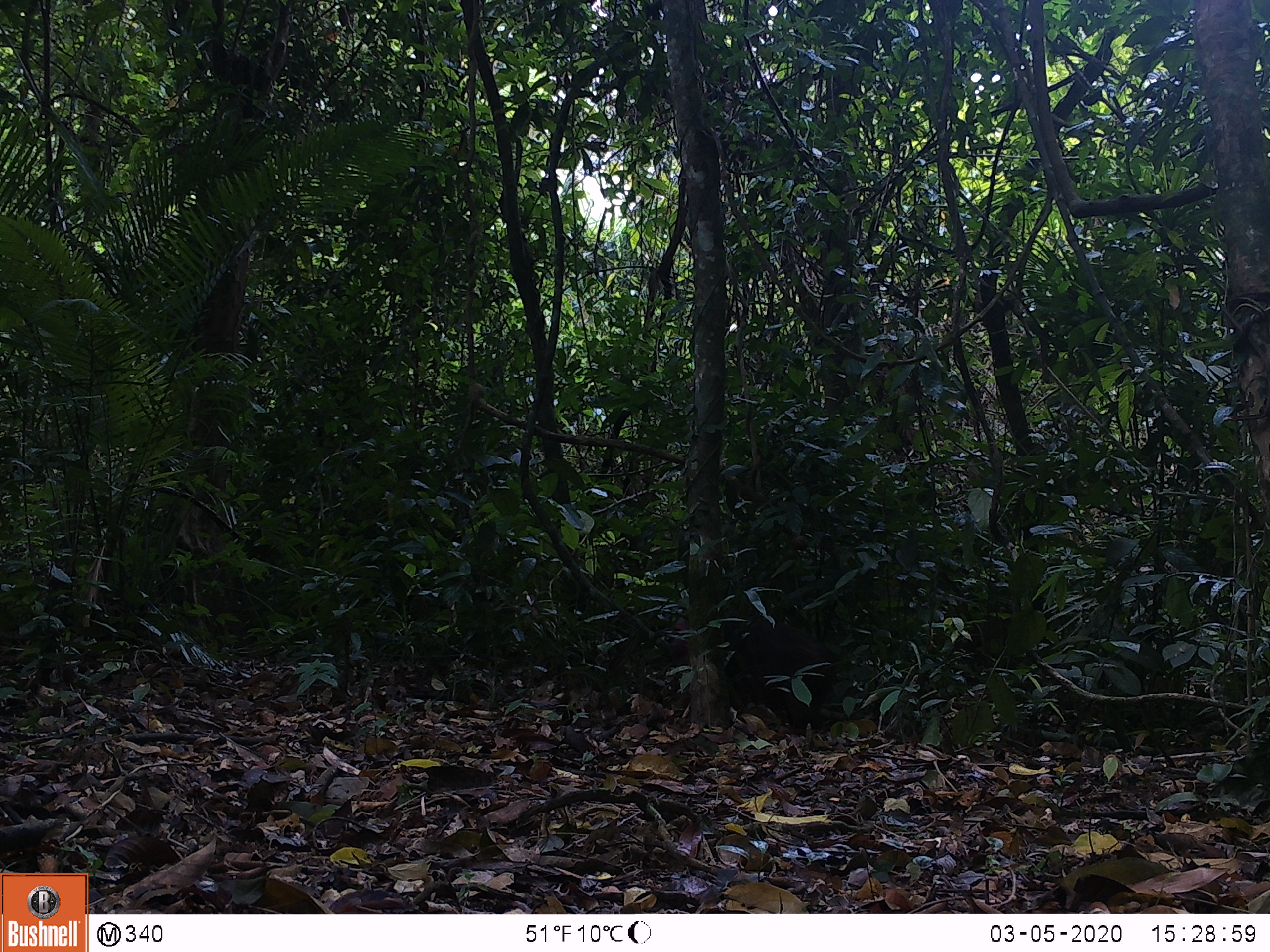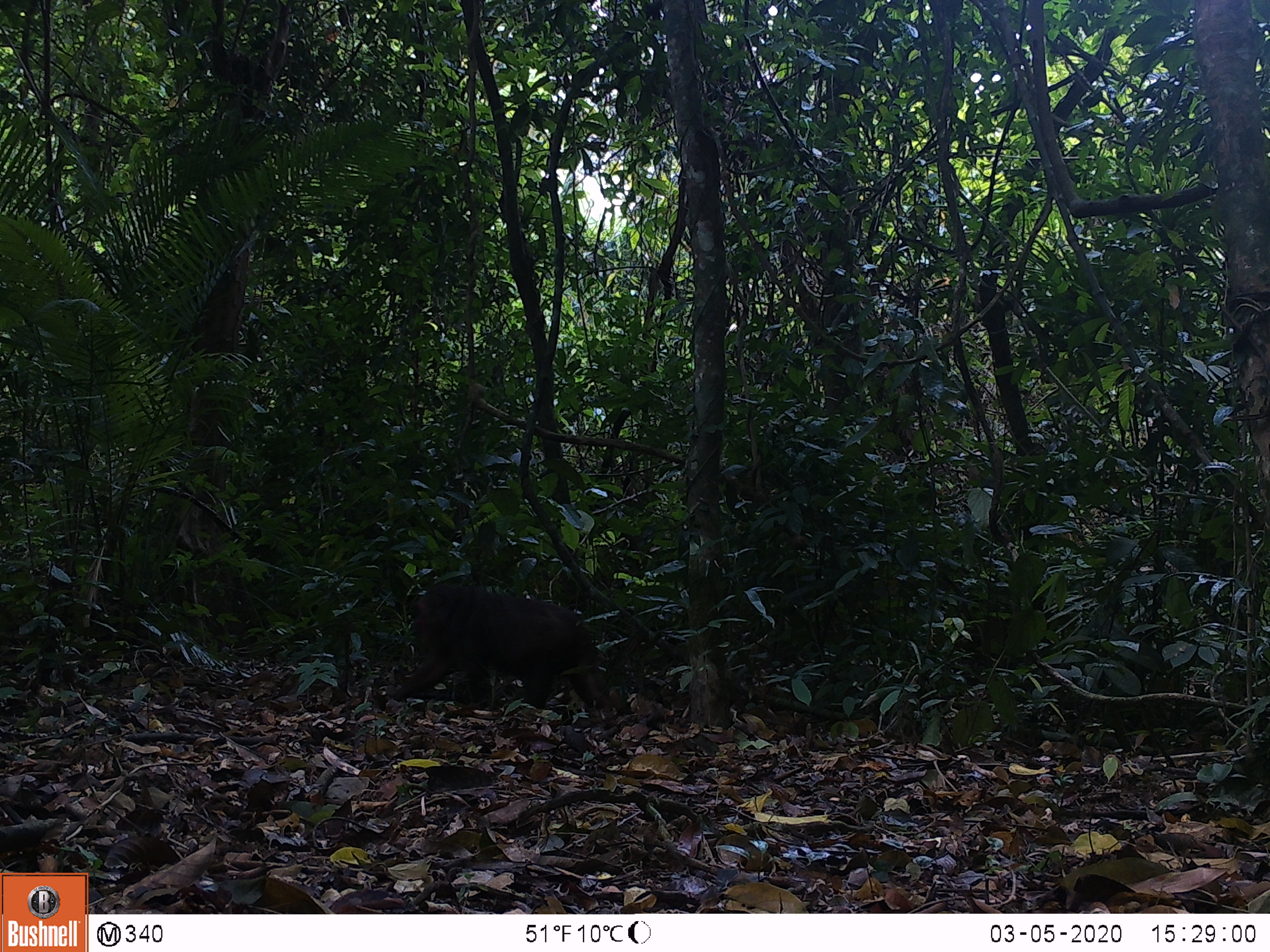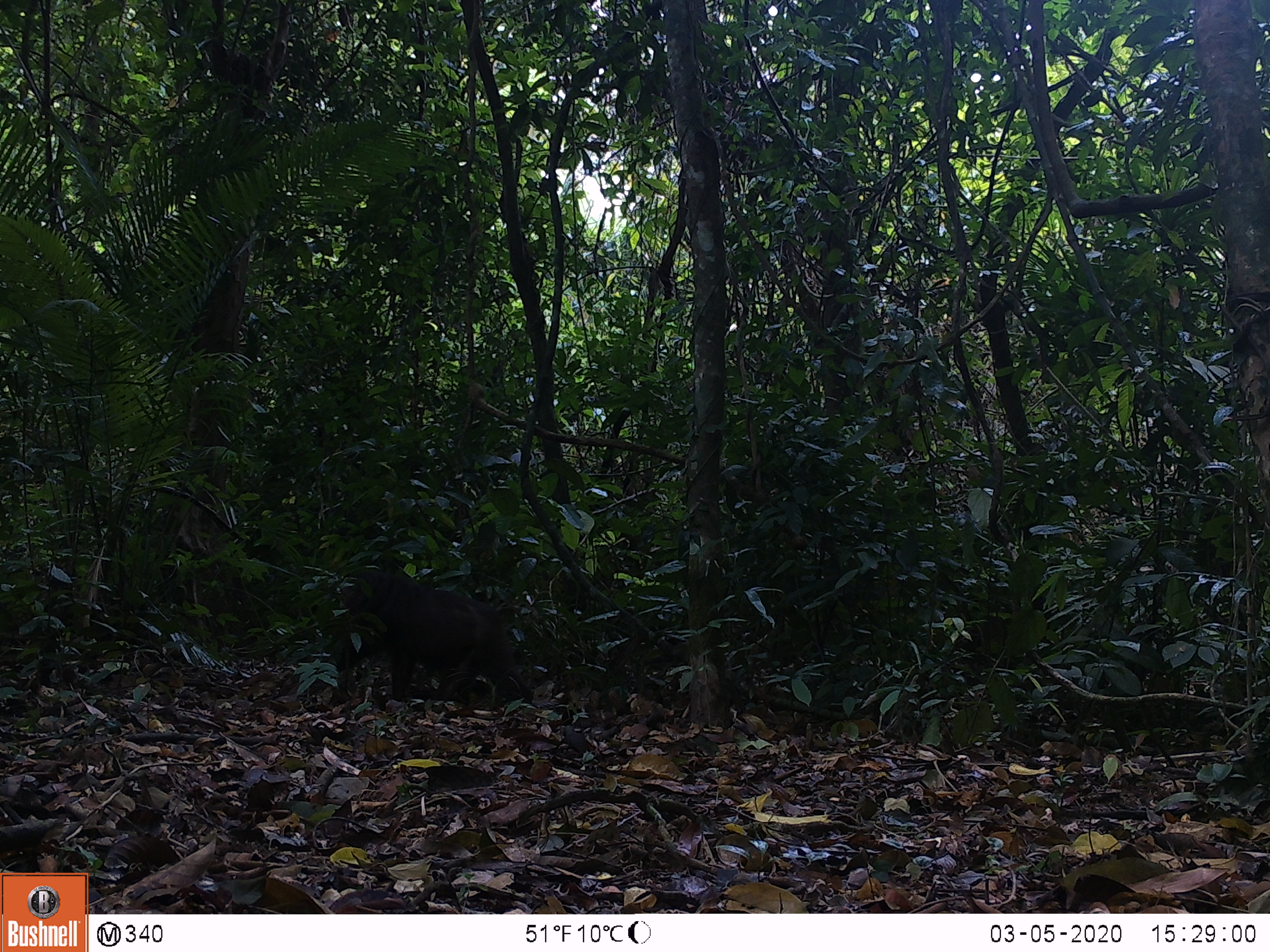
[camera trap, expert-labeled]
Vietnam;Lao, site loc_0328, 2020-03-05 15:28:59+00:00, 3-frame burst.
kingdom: Animalia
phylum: Chordata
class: Mammalia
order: Primates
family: Cercopithecidae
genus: Macaca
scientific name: Macaca arctoides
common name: stump-tailed macaque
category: stump tailed macaque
Stump tailed macaque (stump-tailed macaque) (Macaca arctoides). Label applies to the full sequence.